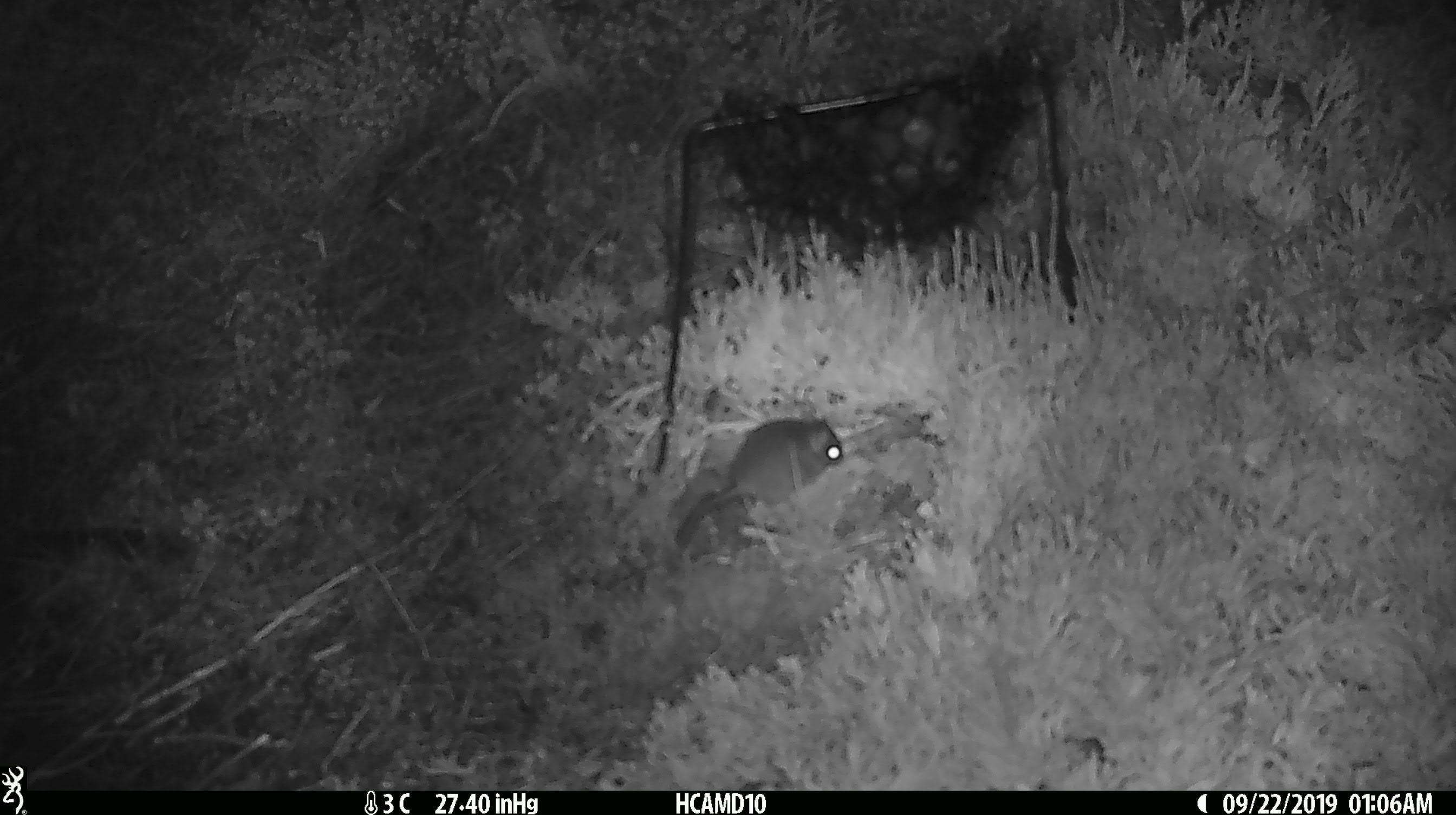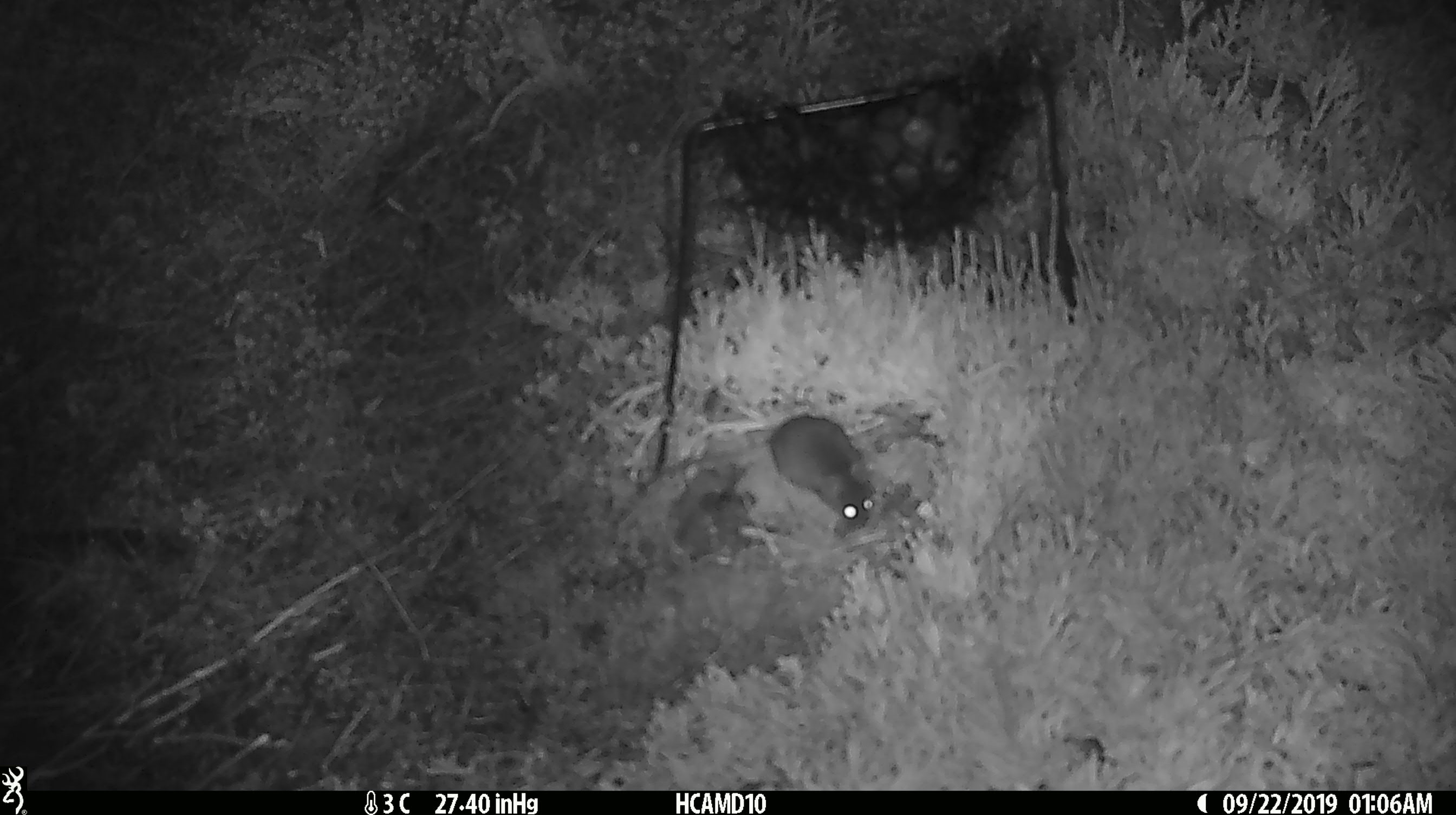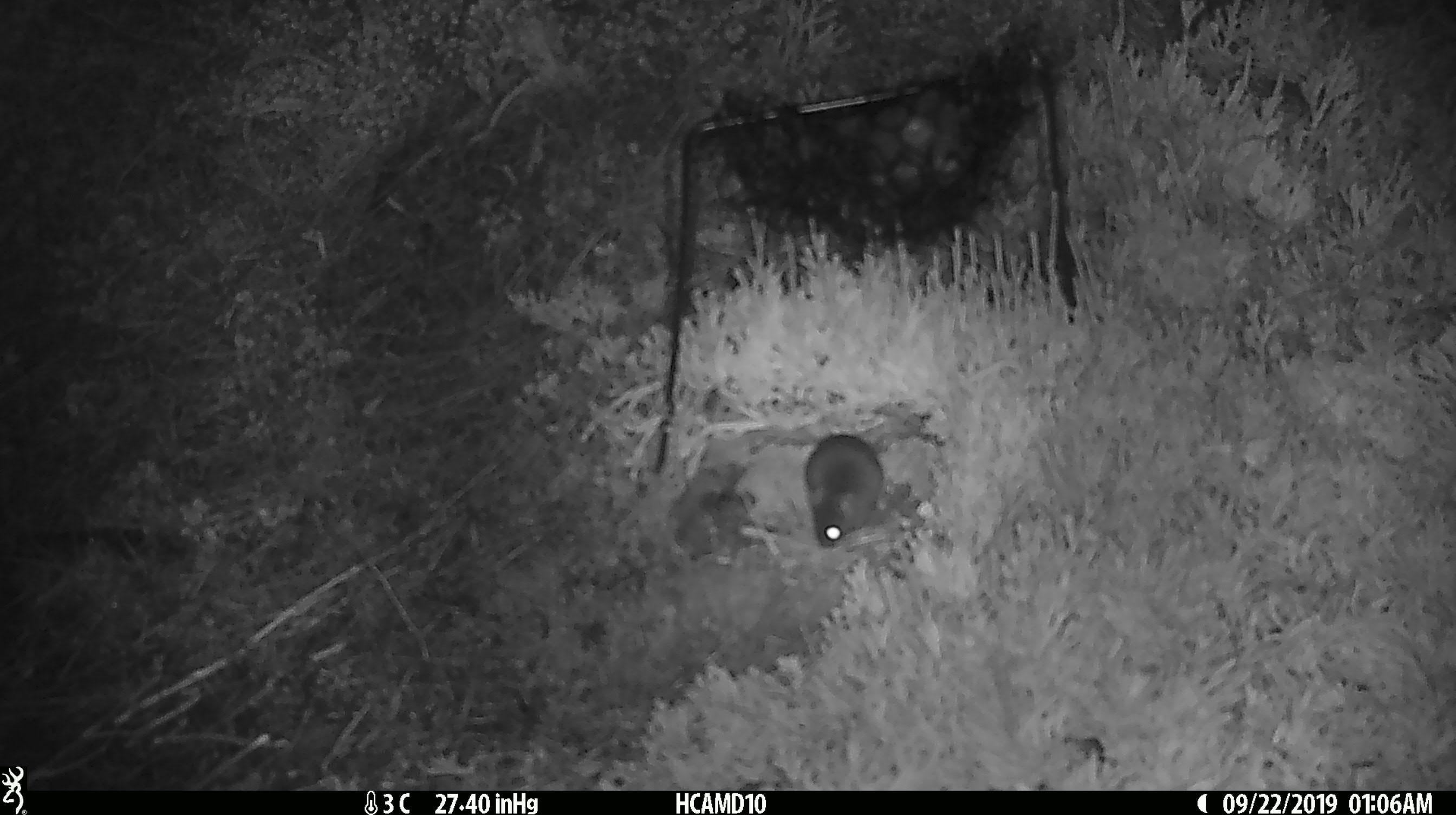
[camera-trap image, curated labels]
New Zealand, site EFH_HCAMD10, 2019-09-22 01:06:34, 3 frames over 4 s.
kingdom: Animalia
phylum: Chordata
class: Mammalia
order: Rodentia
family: Muridae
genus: Mus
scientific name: Mus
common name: mouse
Mouse (Mus).